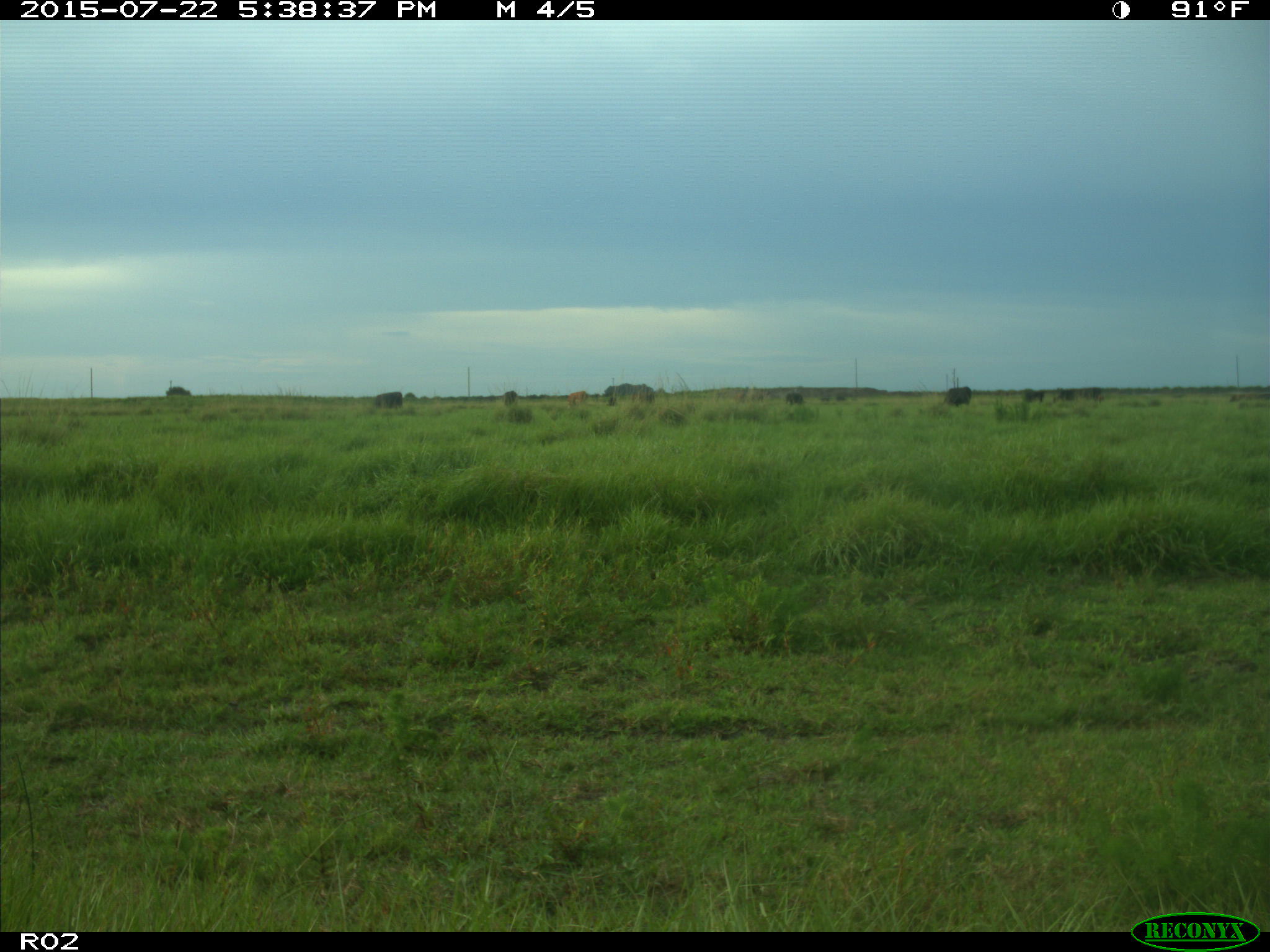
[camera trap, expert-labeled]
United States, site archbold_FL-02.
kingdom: Animalia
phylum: Chordata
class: Mammalia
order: Artiodactyla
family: Bovidae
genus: Bos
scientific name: Bos taurus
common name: domestic cow